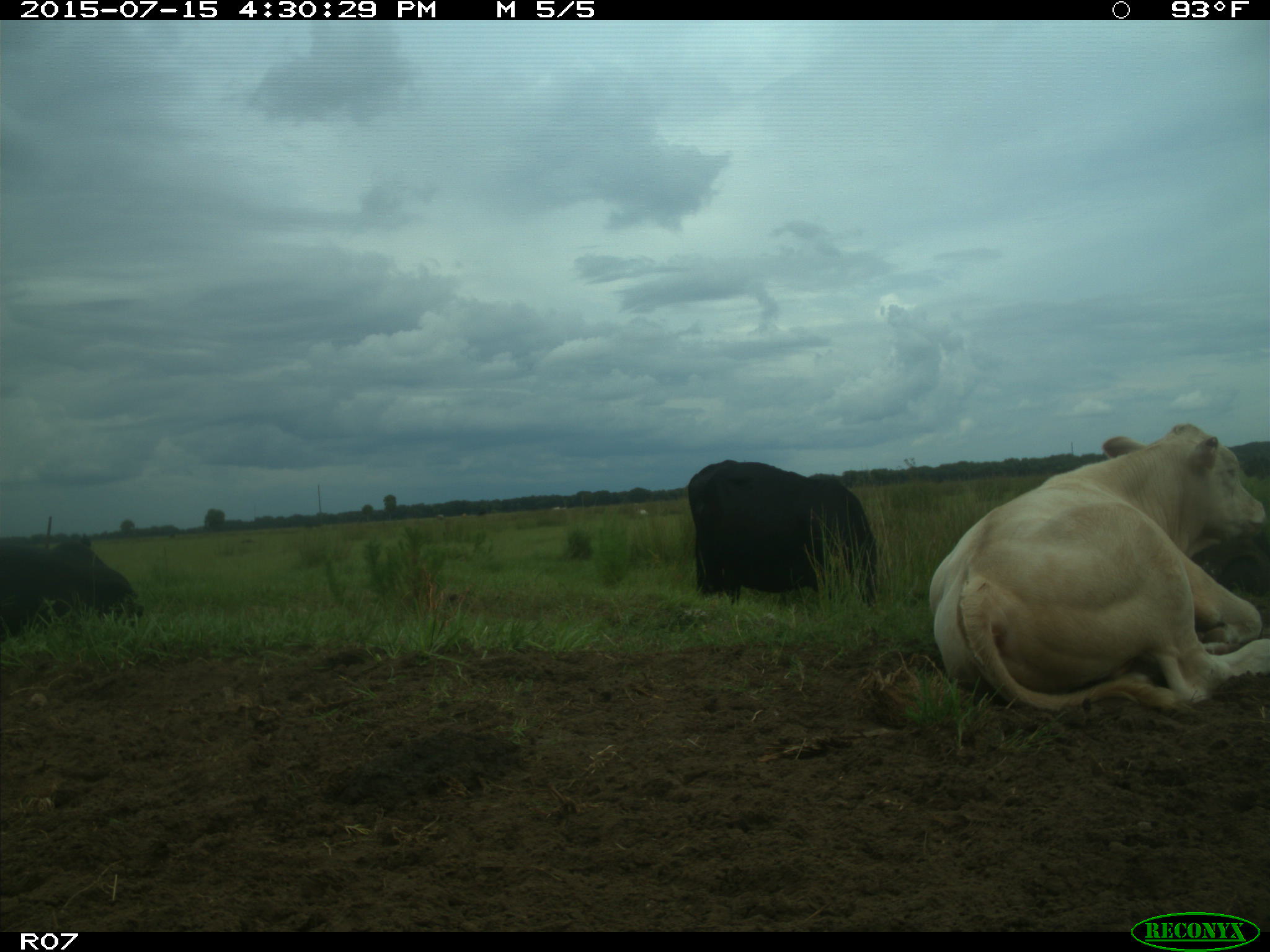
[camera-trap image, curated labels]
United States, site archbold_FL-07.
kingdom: Animalia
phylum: Chordata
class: Mammalia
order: Artiodactyla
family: Bovidae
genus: Bos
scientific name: Bos taurus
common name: domestic cow